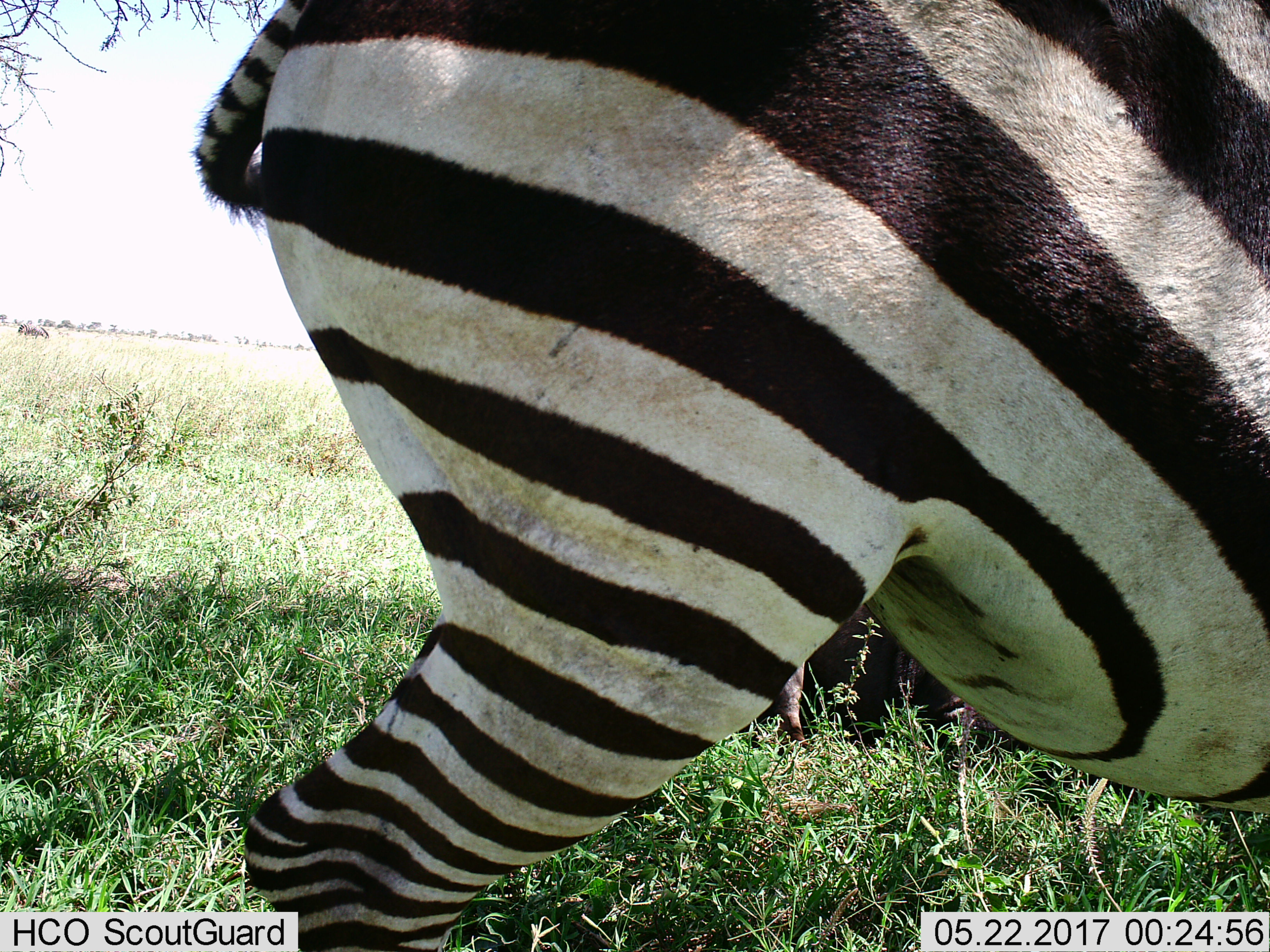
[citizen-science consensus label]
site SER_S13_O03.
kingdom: Animalia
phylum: Chordata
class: Mammalia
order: Perissodactyla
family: Equidae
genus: Equus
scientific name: Equus quagga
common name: plains zebra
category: zebraplains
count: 1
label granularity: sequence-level